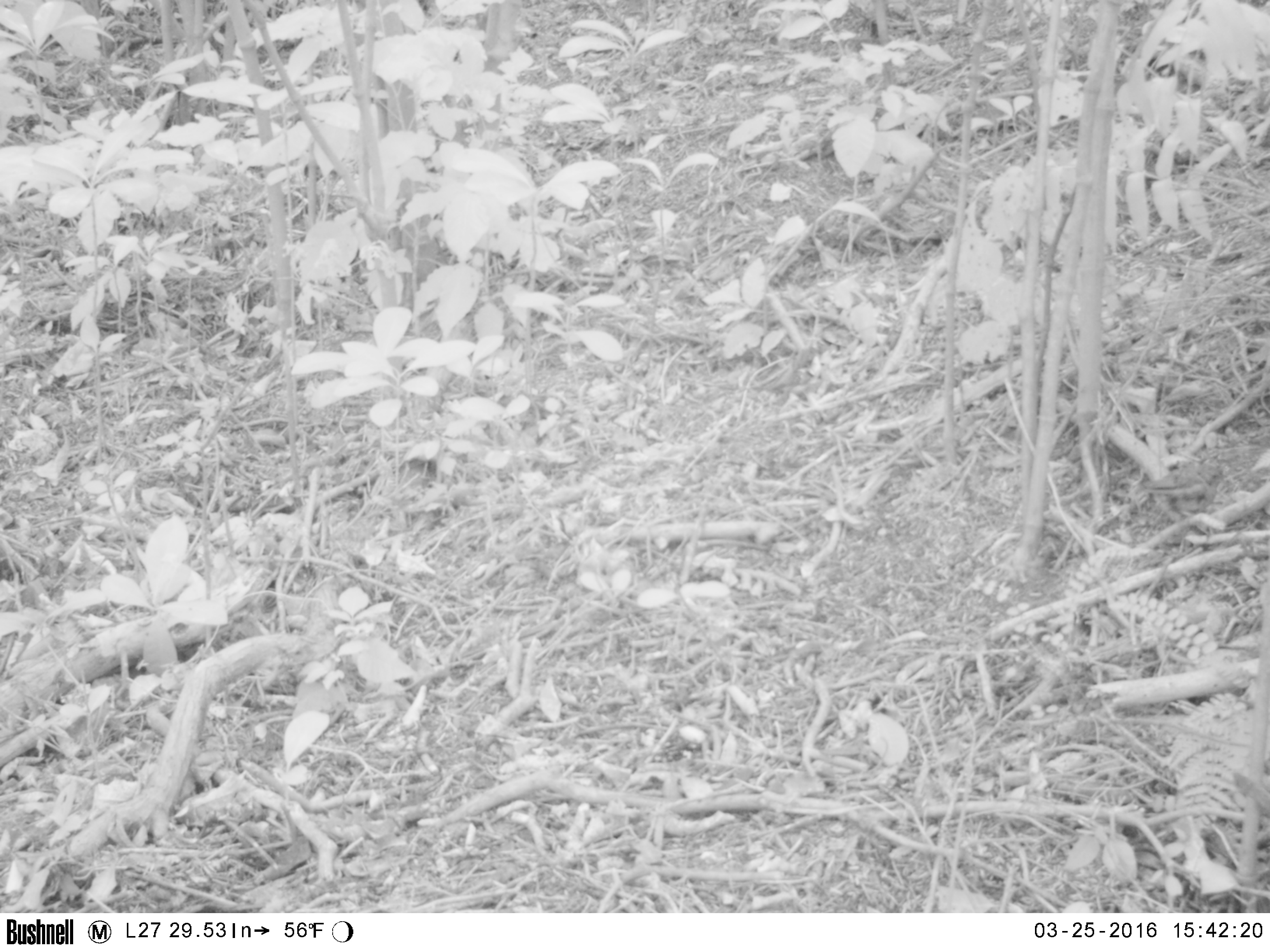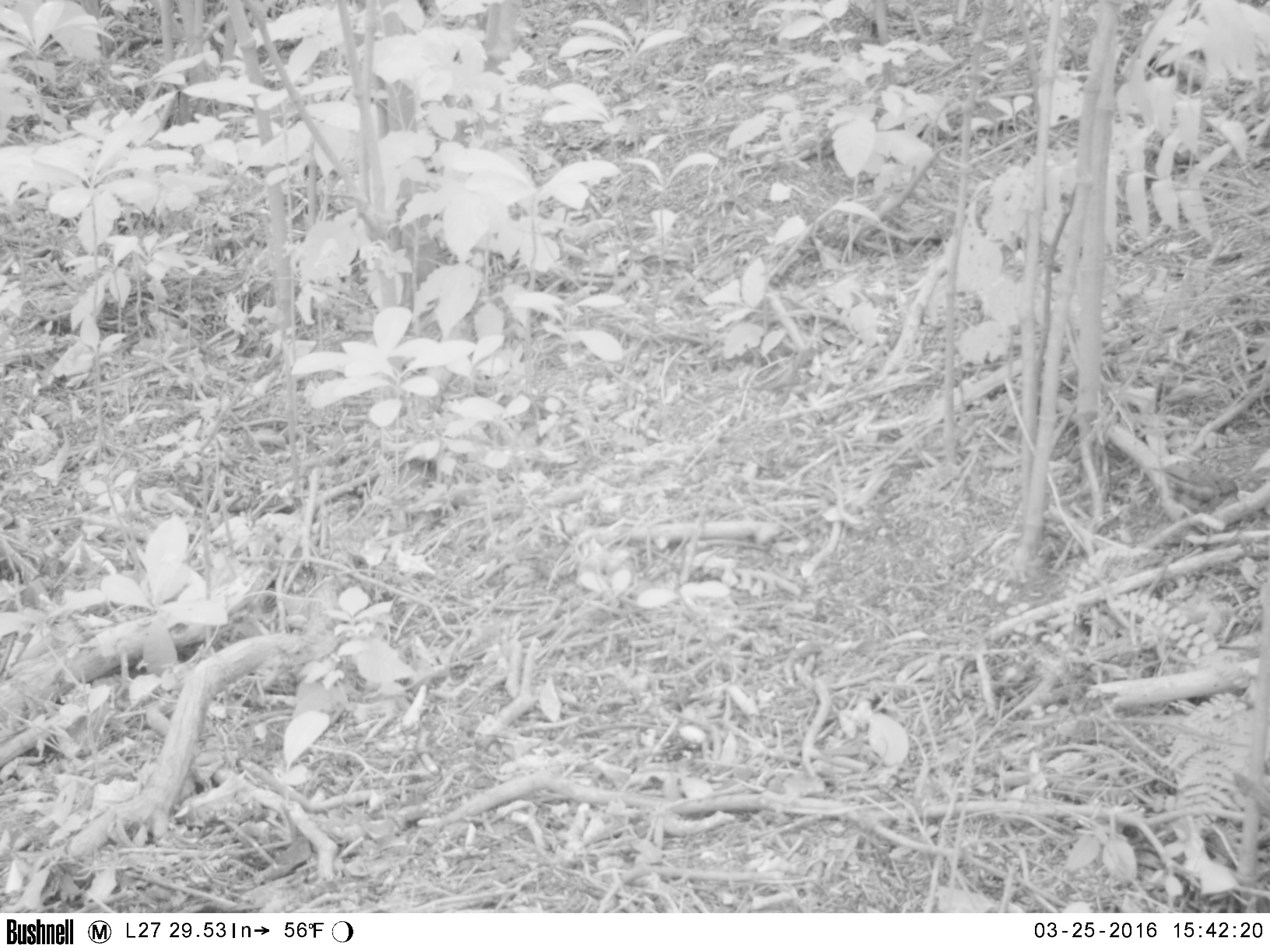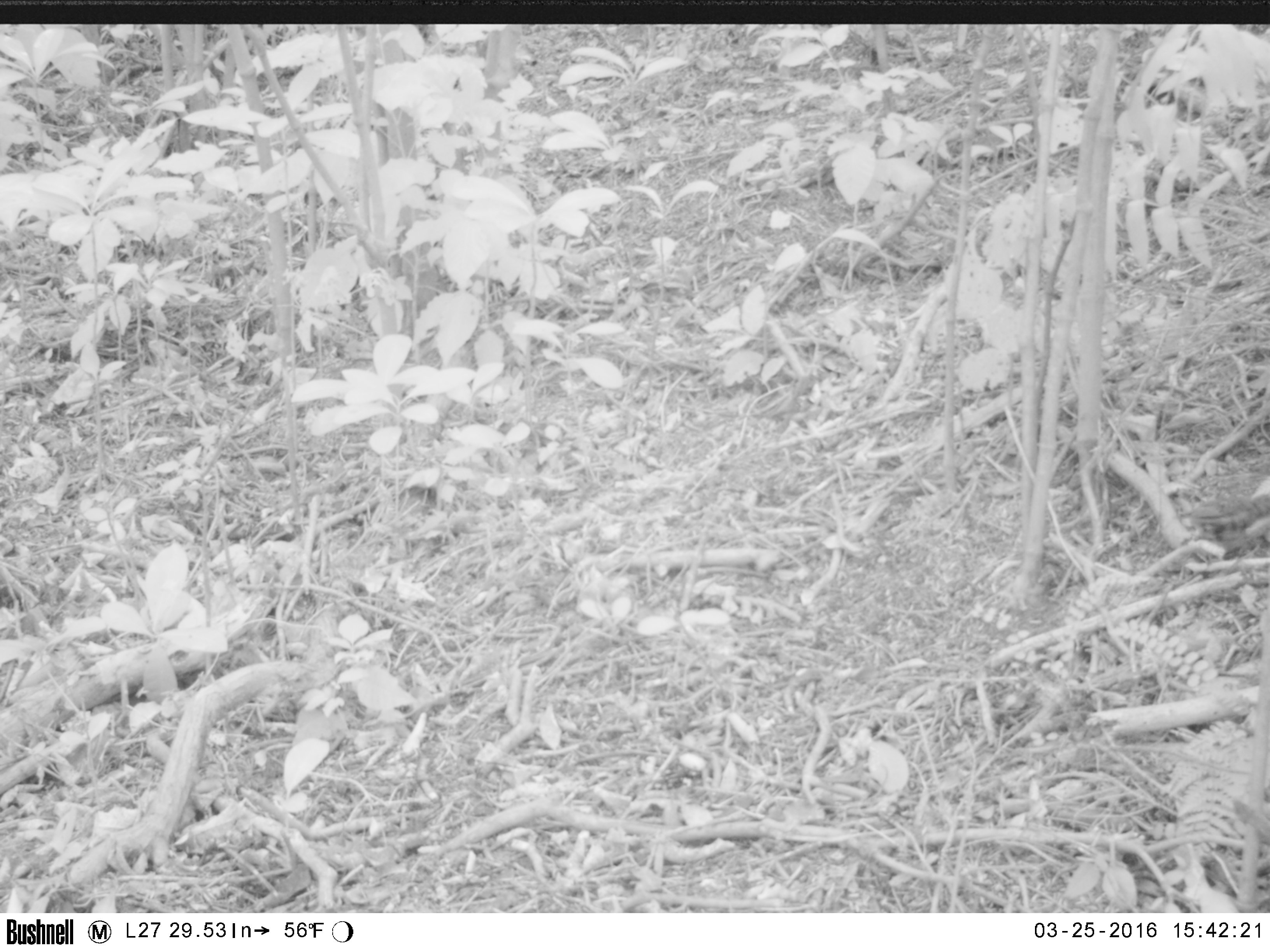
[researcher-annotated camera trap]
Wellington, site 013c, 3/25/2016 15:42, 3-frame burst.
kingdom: Animalia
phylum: Chordata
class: Aves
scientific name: Aves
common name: bird